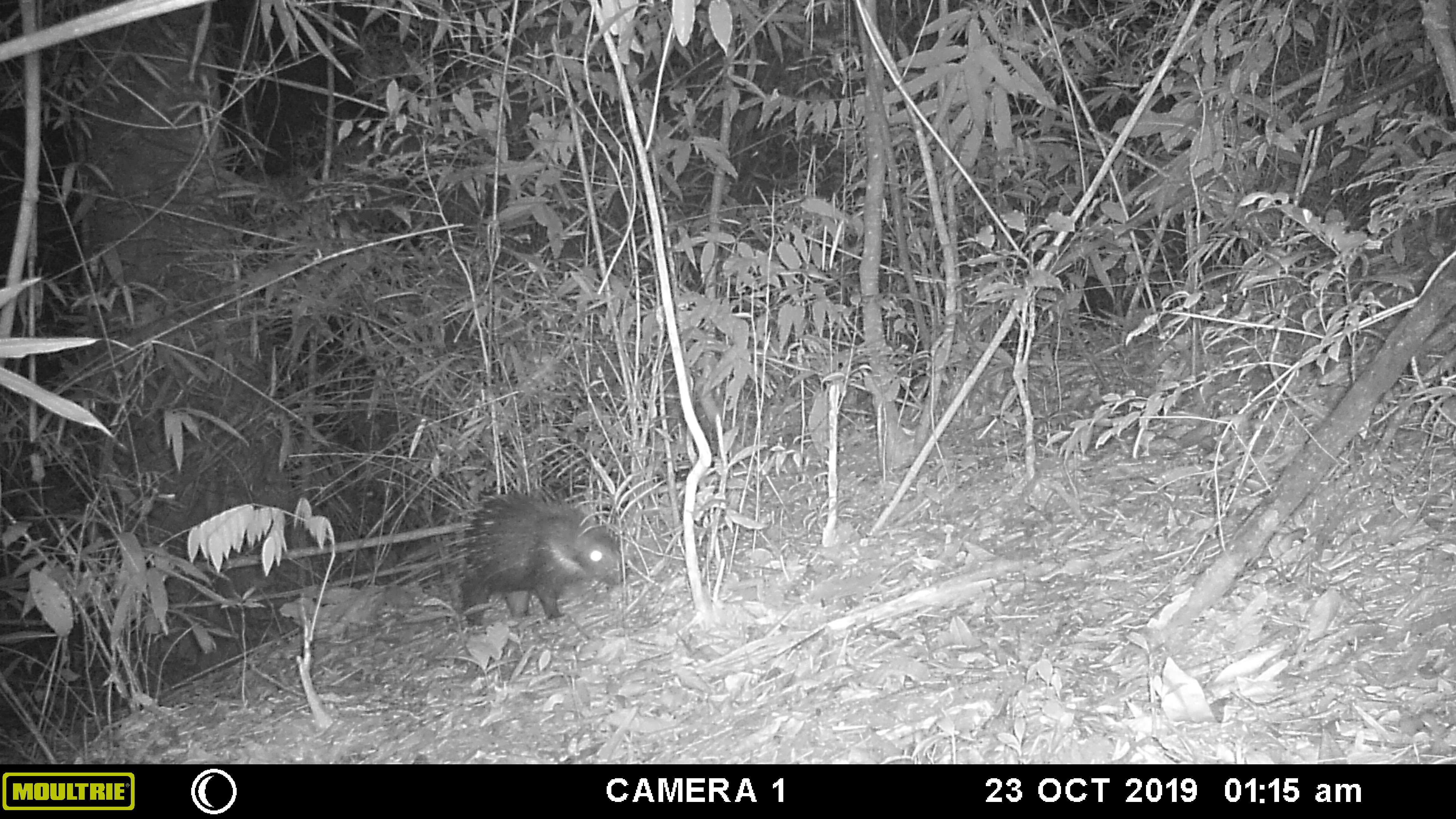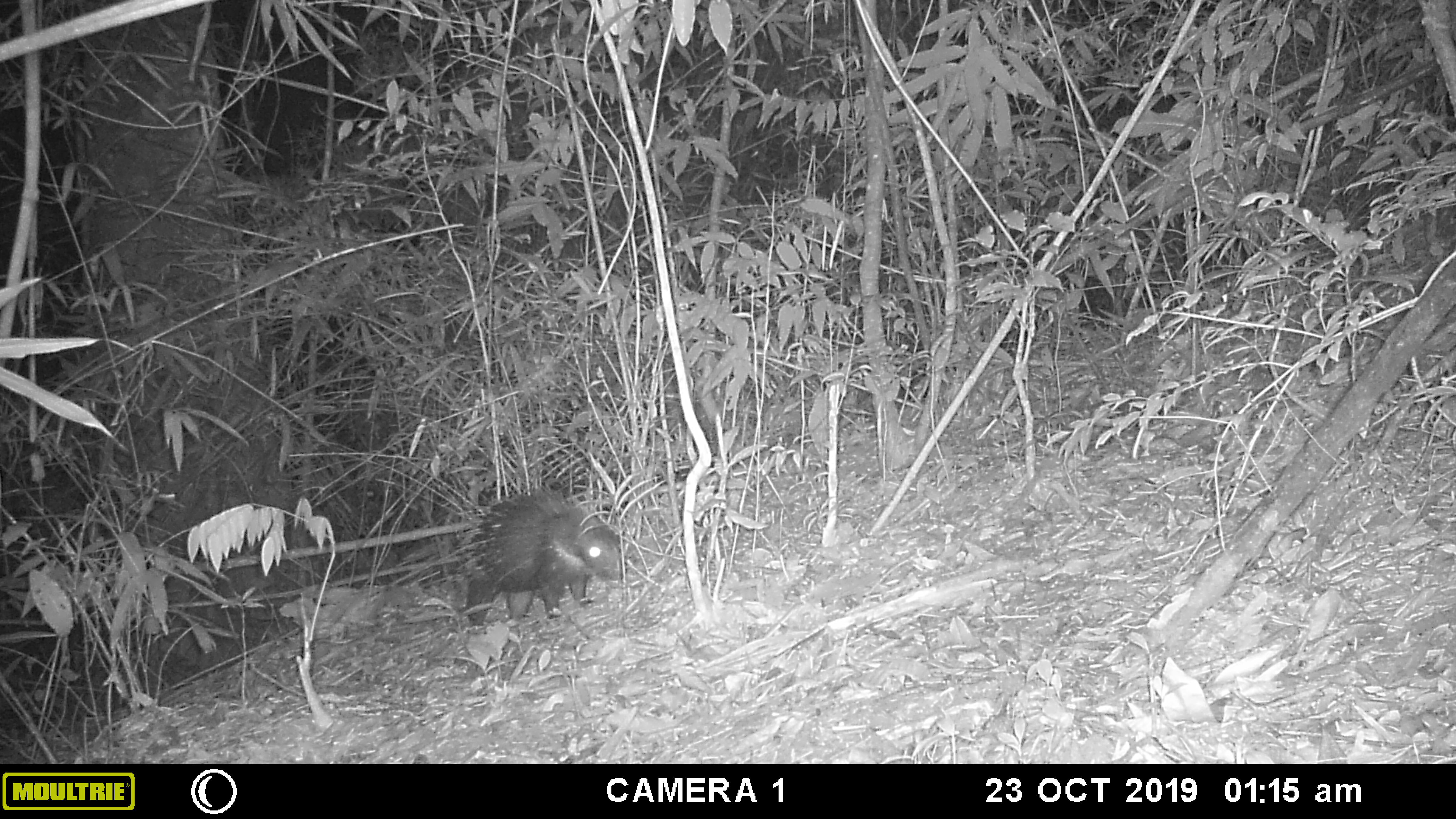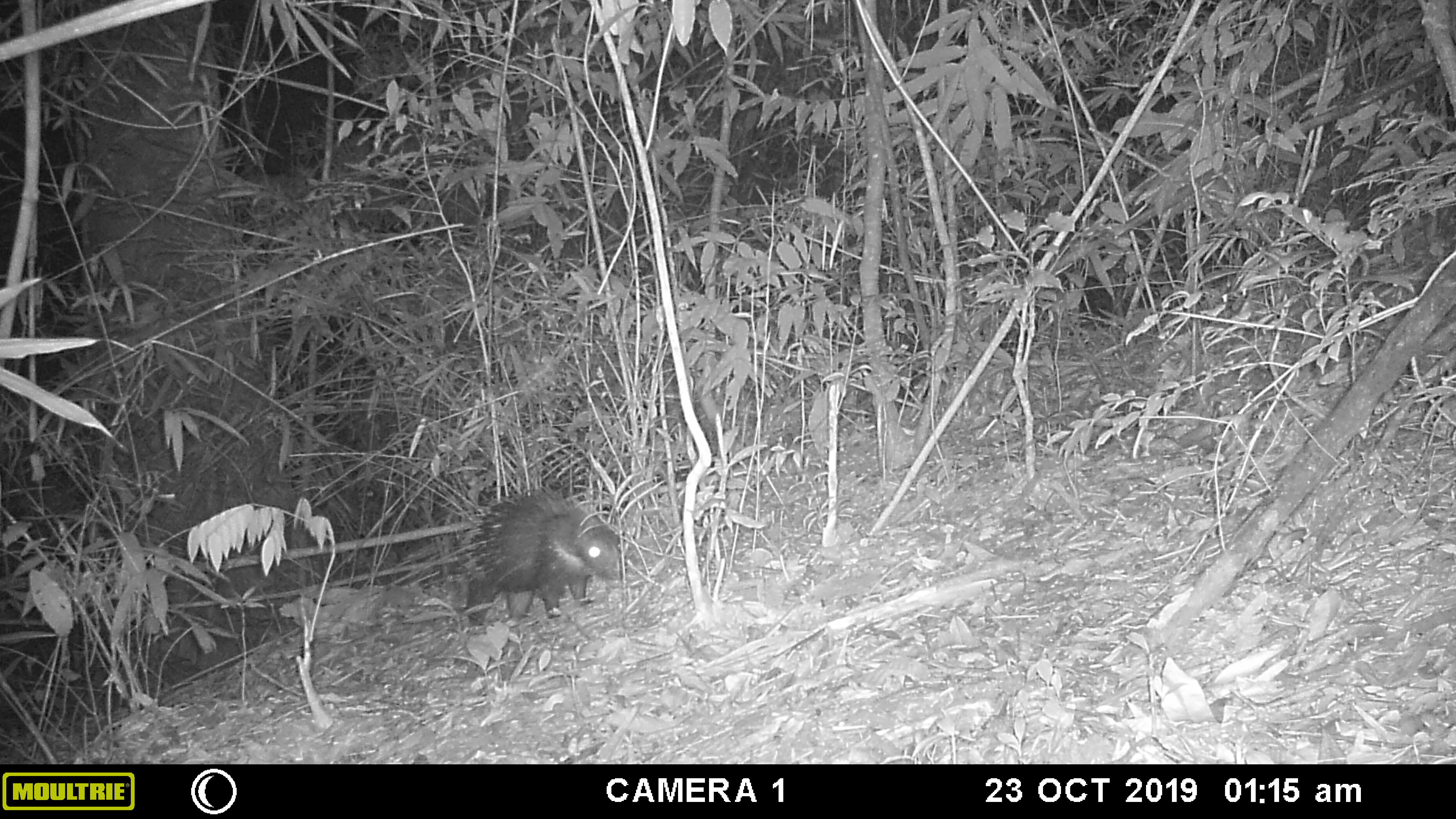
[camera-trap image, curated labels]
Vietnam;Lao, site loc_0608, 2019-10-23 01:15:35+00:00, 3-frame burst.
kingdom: Animalia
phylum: Chordata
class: Mammalia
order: Rodentia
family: Hystricidae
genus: Hystrix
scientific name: Hystrix brachyura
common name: malayan porcupine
Malayan porcupine (Hystrix brachyura). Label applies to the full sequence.